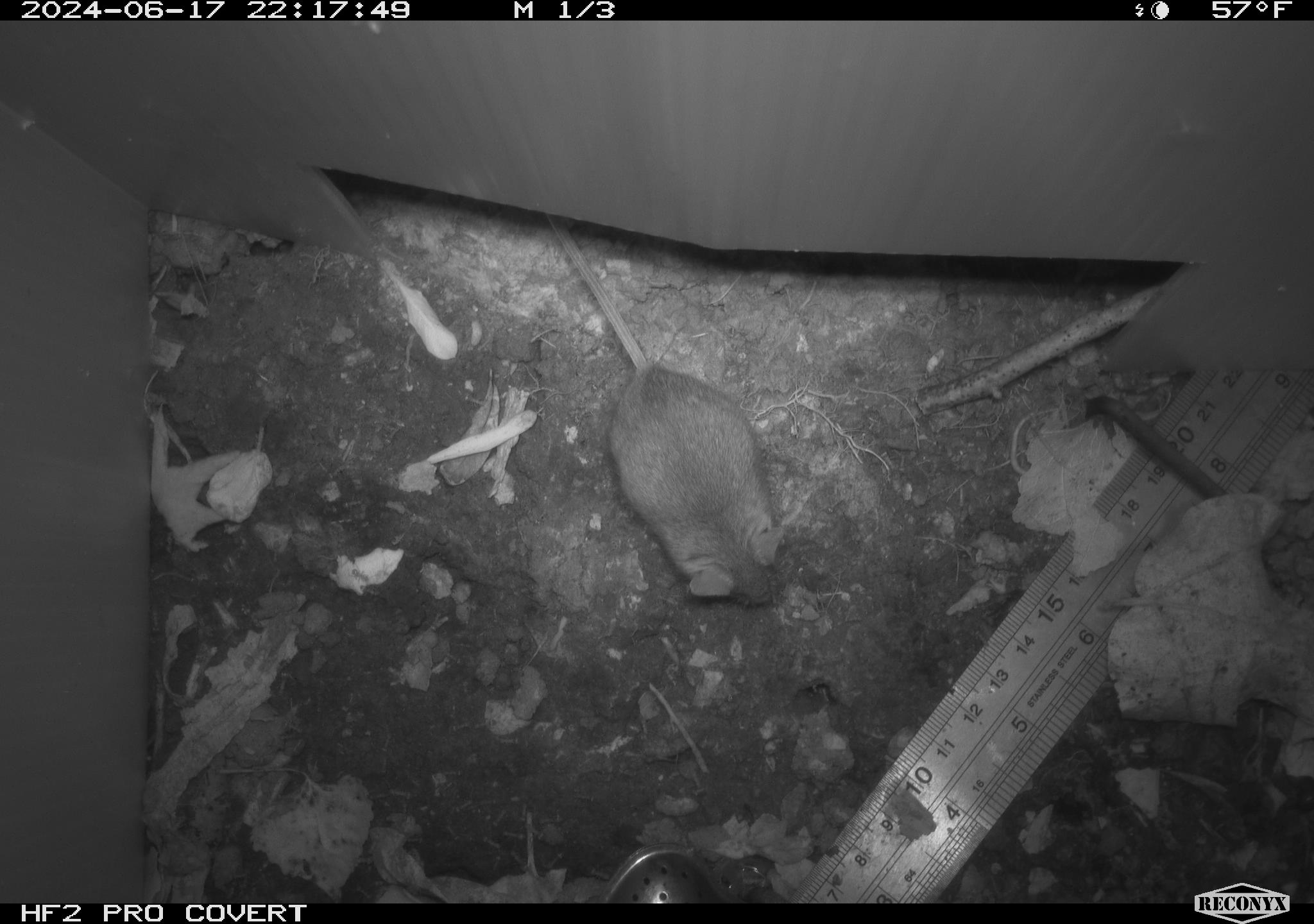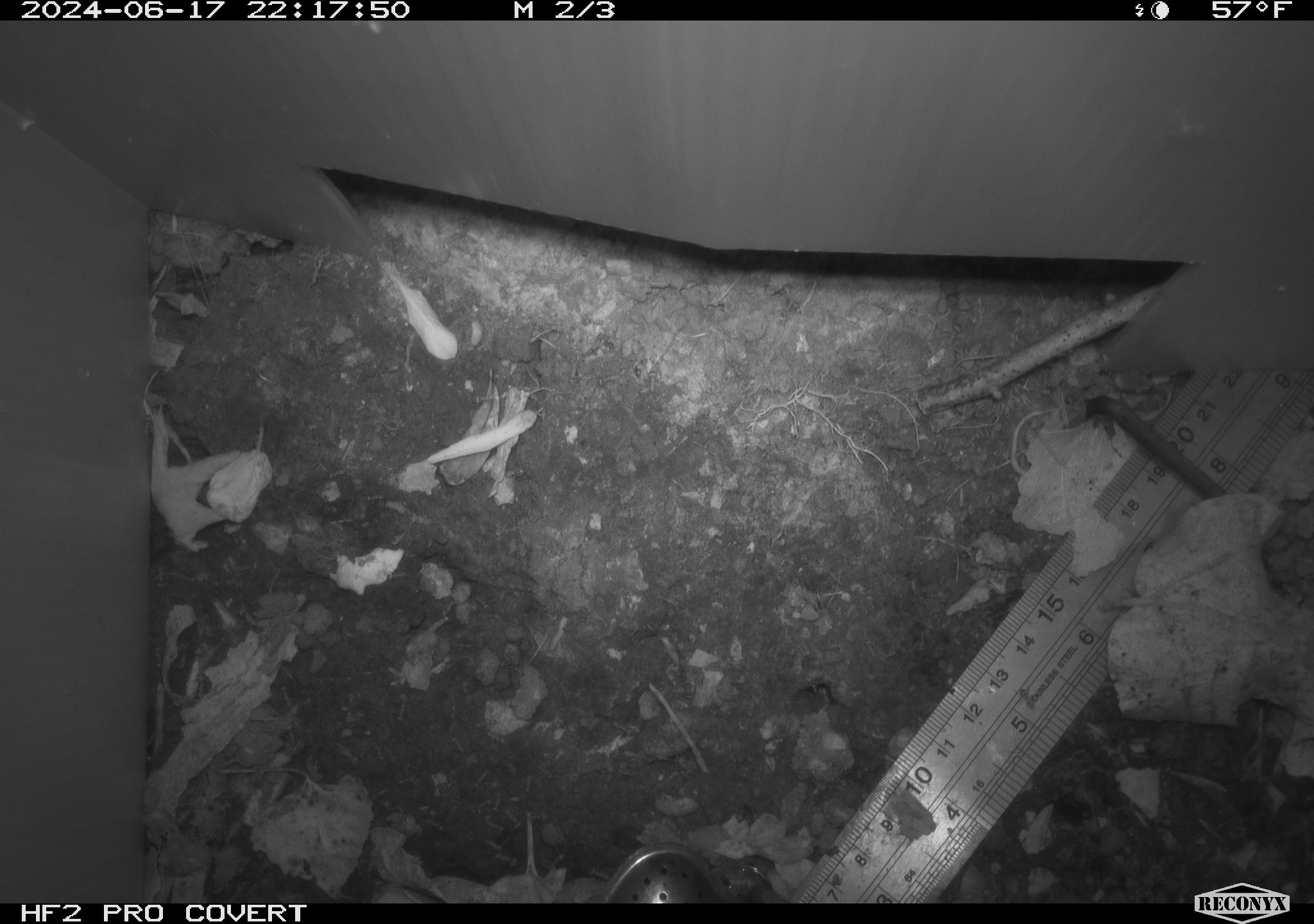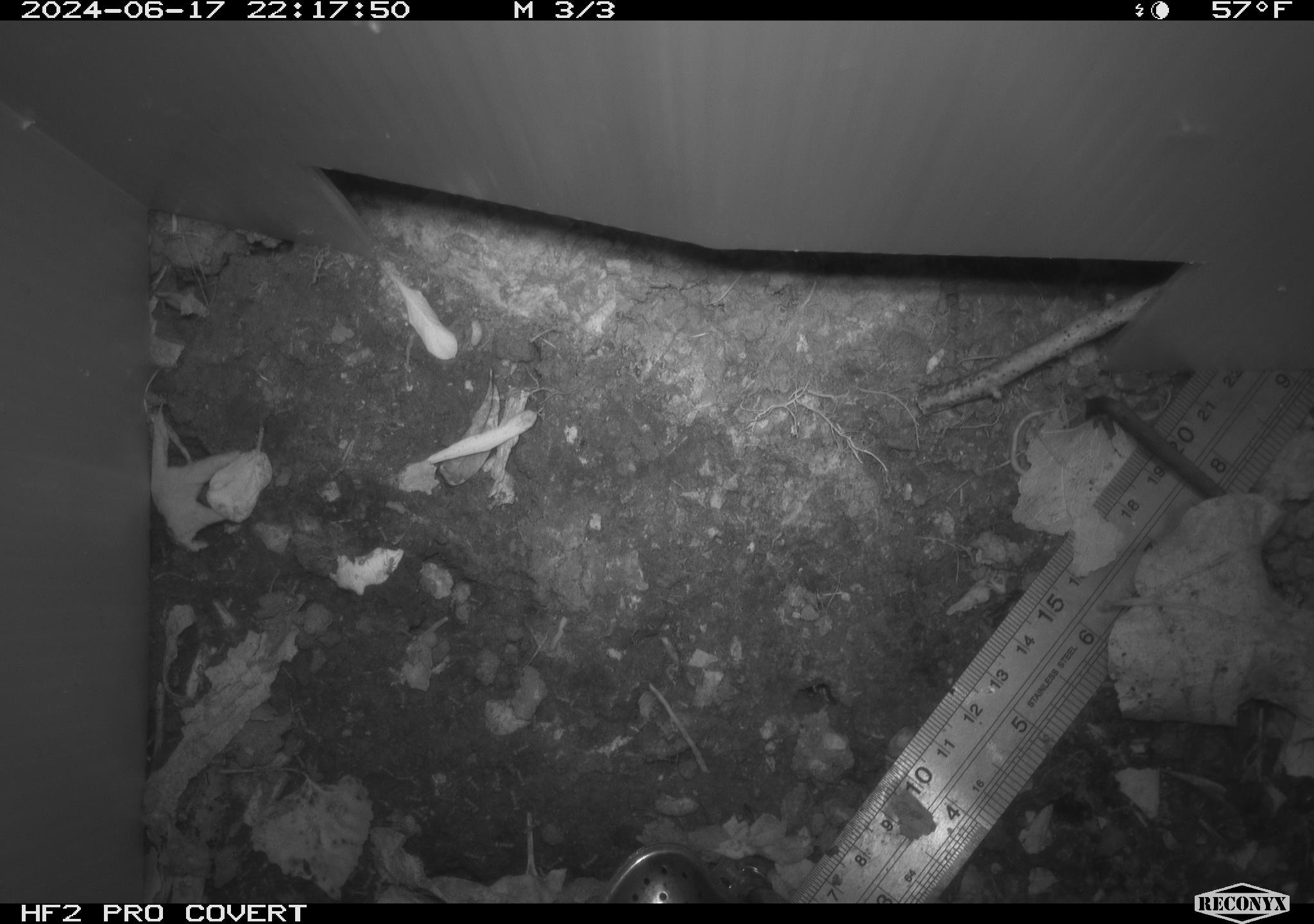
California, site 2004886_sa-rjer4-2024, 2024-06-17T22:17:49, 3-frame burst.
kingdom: Animalia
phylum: Chordata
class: Mammalia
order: Rodentia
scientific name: Rodentia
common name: mouse species